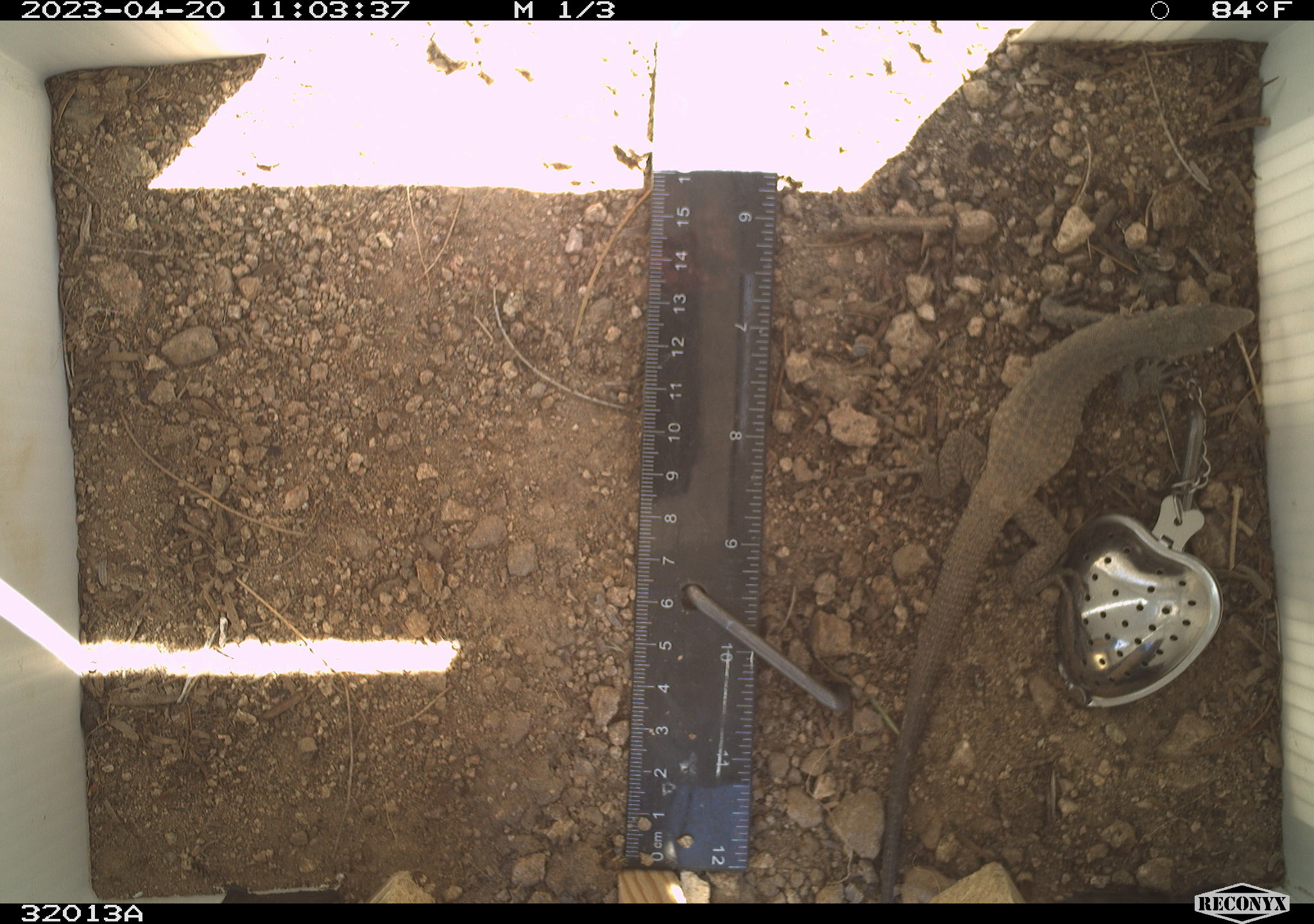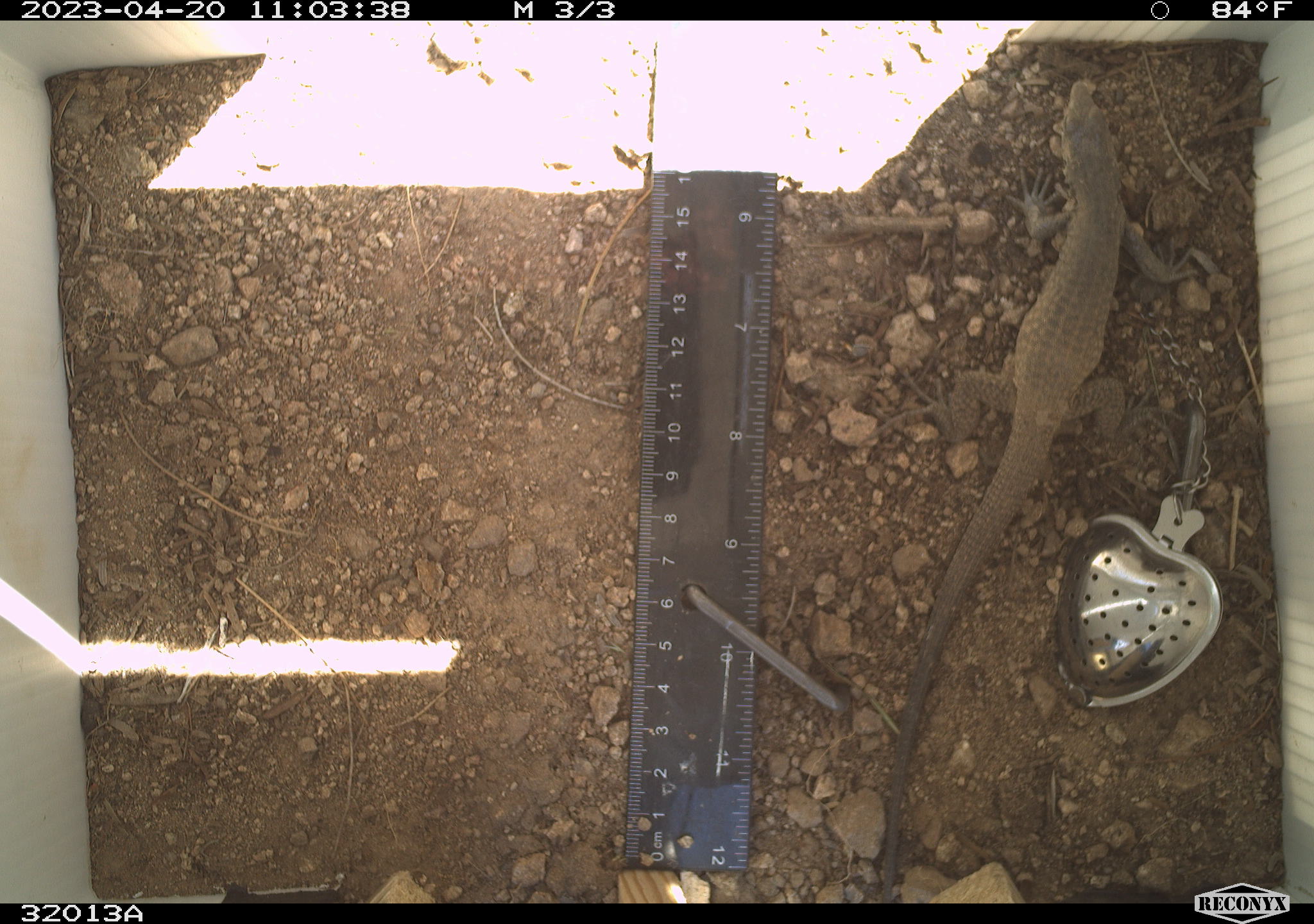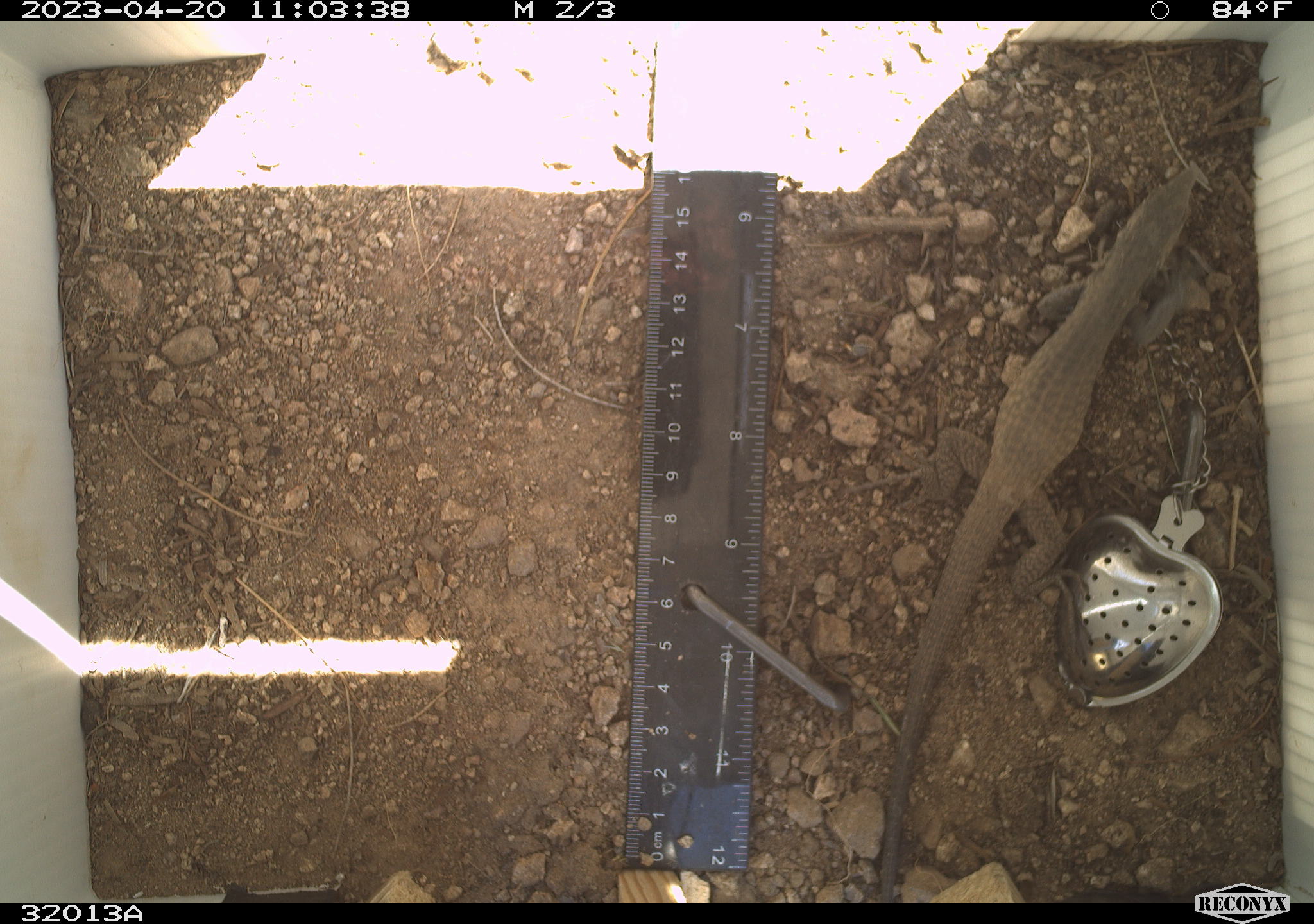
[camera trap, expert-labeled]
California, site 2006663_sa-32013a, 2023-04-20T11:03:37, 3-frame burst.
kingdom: Animalia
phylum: Chordata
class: Reptilia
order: Squamata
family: Teiidae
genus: Aspidoscelis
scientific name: Aspidoscelis tigris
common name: western whiptail